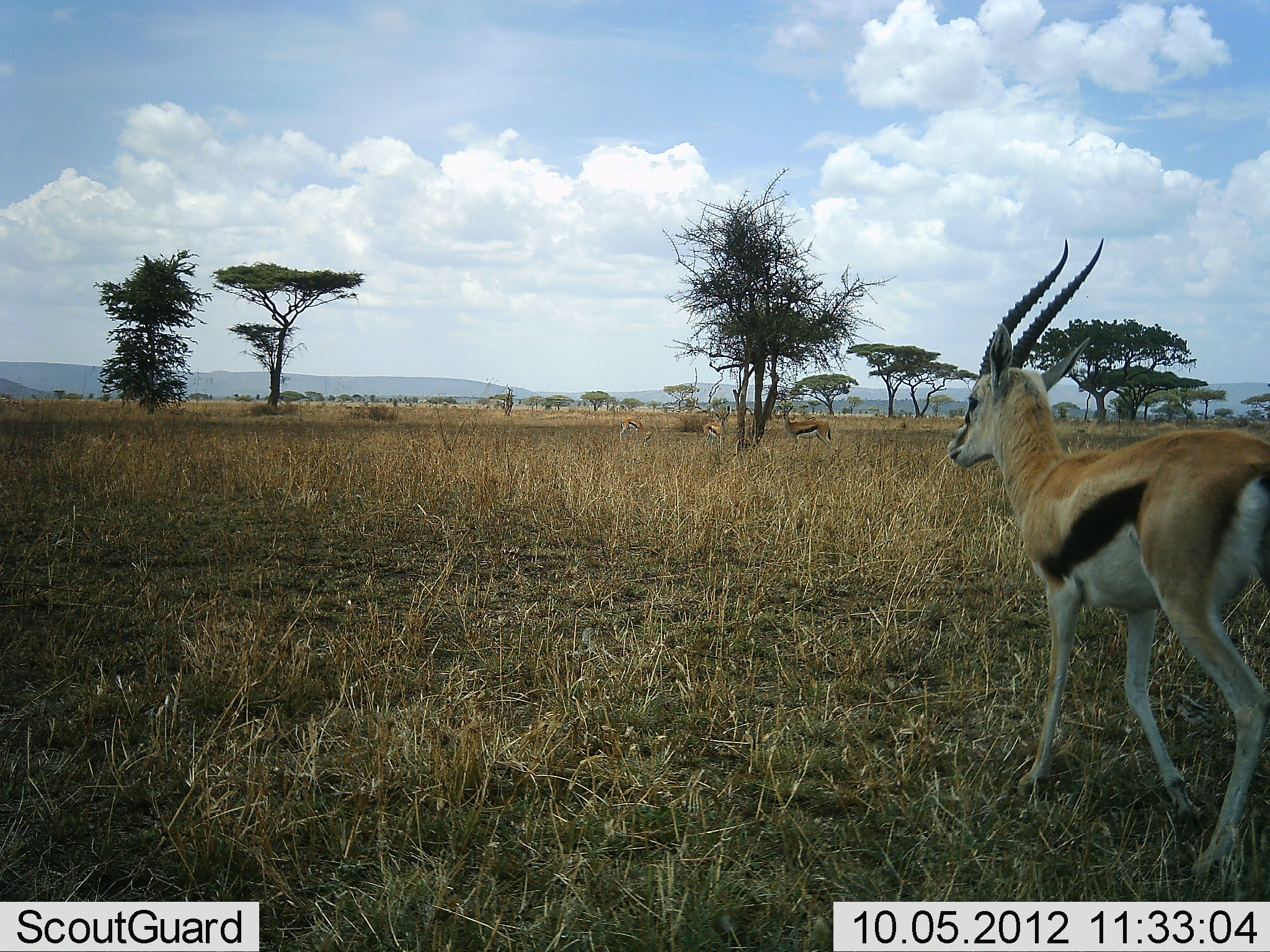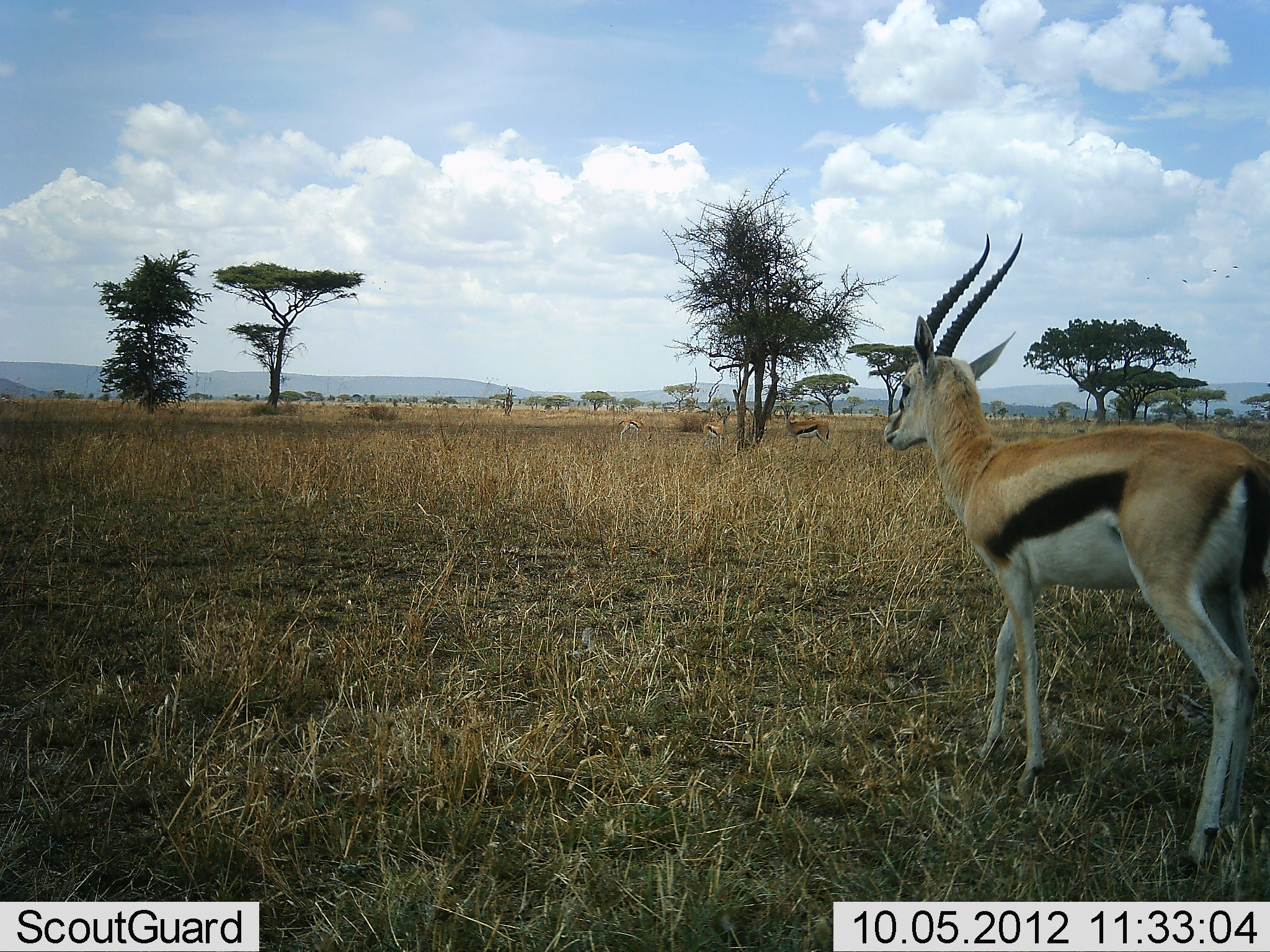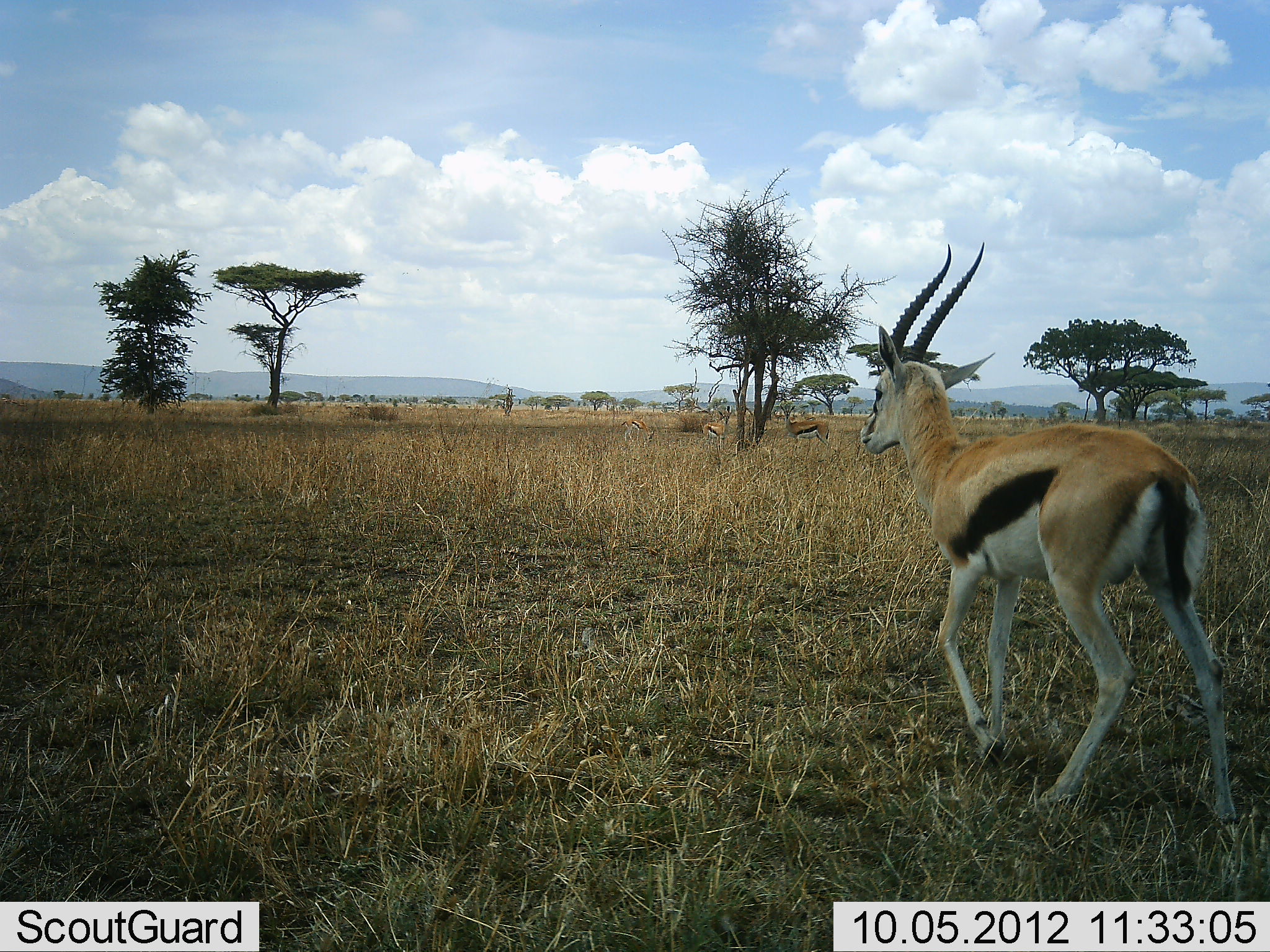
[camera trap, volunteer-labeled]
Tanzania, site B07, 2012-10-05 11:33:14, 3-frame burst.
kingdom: Animalia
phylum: Chordata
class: Mammalia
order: Artiodactyla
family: Bovidae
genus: Eudorcas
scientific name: Eudorcas thomsonii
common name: thomson's gazelle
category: gazellethomsons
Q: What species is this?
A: Gazellethomsons (thomson's gazelle) (Eudorcas thomsonii).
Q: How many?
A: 4.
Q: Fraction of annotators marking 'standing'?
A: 70%.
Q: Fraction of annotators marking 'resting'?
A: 0%.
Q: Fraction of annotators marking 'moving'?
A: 100%.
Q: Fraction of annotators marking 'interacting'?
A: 0%.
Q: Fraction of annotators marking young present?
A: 0%.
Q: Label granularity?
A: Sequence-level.